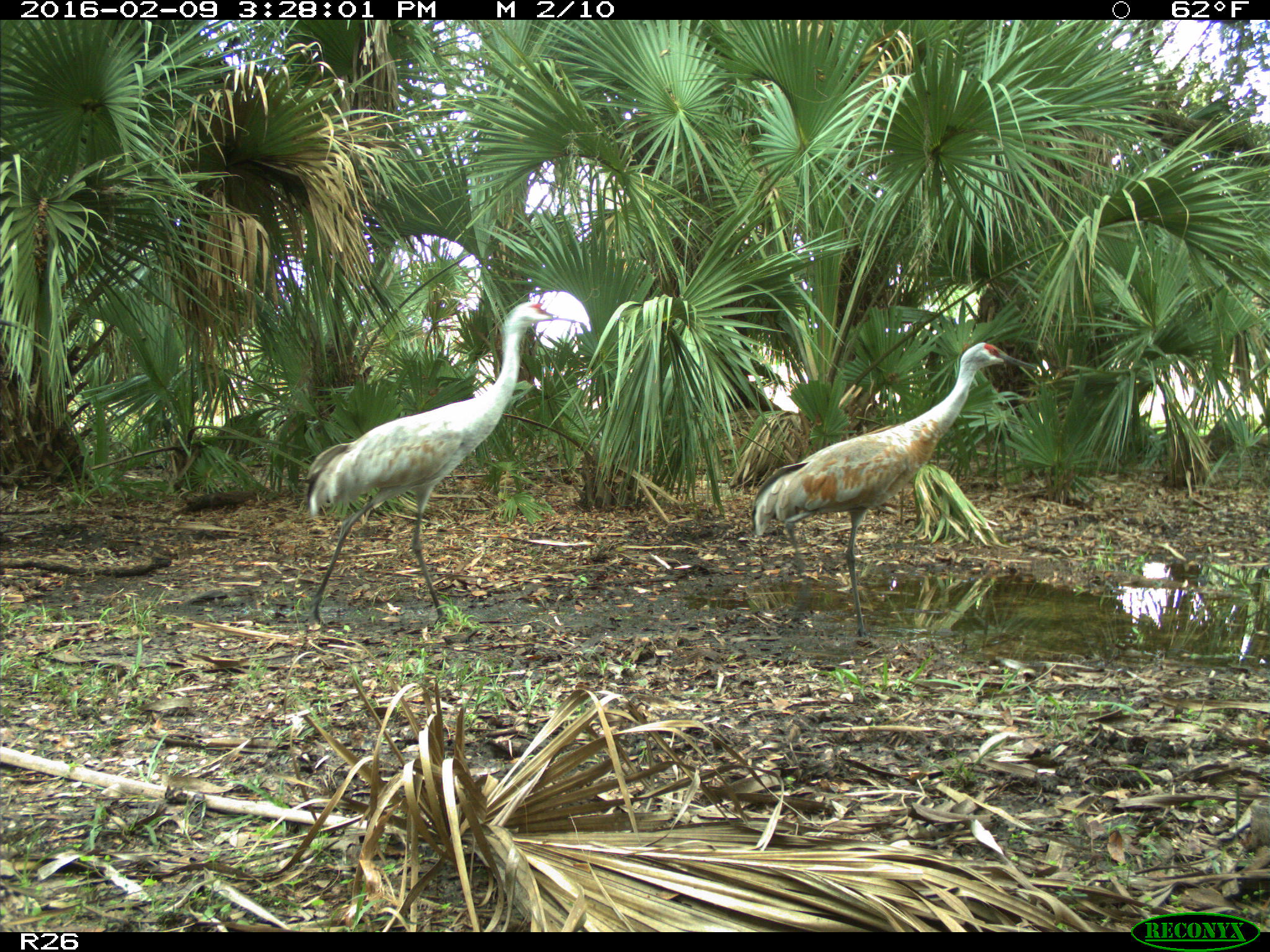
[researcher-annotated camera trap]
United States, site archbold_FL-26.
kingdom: Animalia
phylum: Chordata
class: Aves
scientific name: Aves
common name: birds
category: unidentified bird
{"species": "unidentified bird (birds) (Aves)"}